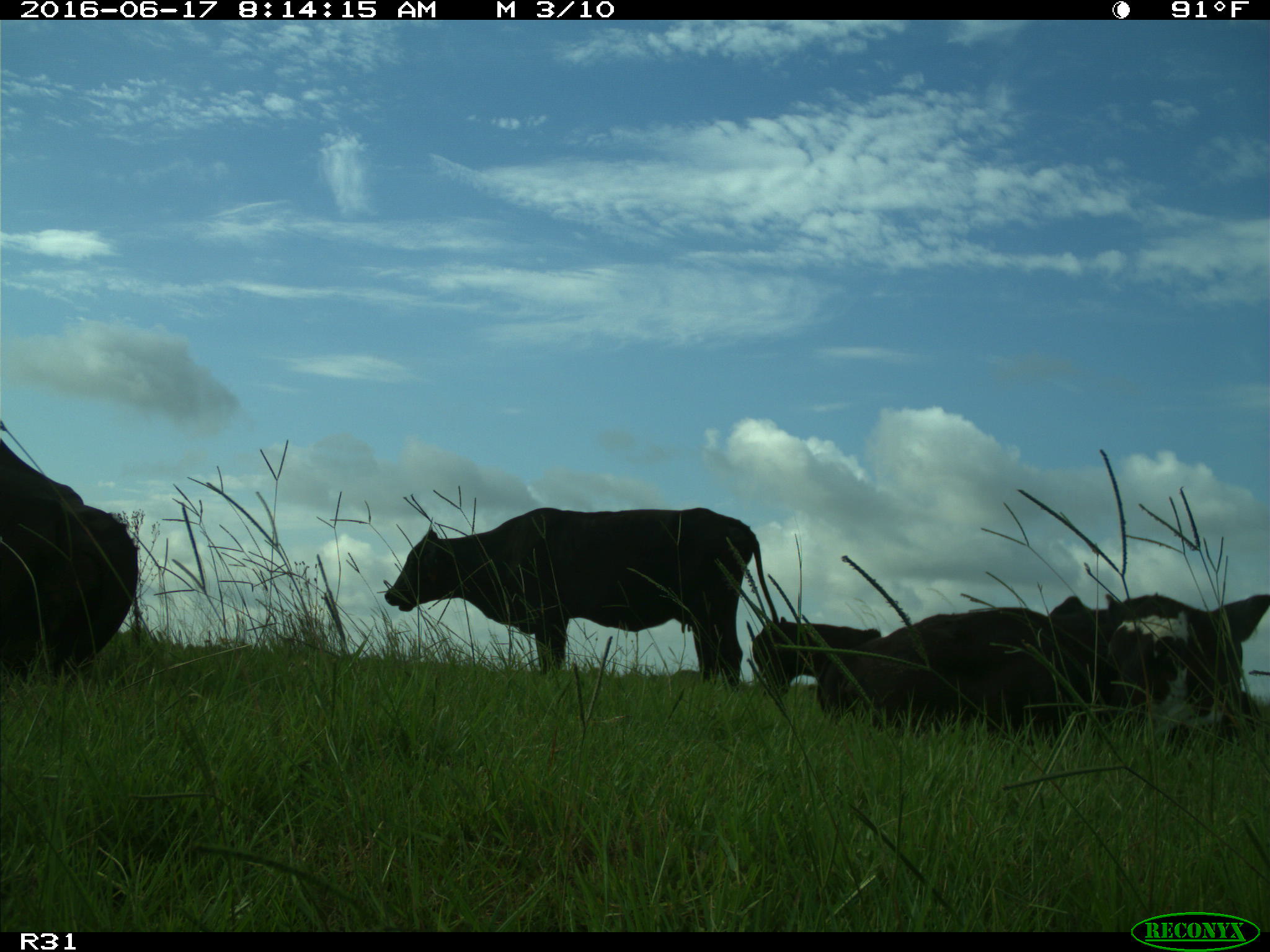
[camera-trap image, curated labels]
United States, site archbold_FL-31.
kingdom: Animalia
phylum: Chordata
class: Mammalia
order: Artiodactyla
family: Bovidae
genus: Bos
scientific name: Bos taurus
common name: domestic cow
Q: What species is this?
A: Bos taurus (domestic cow).